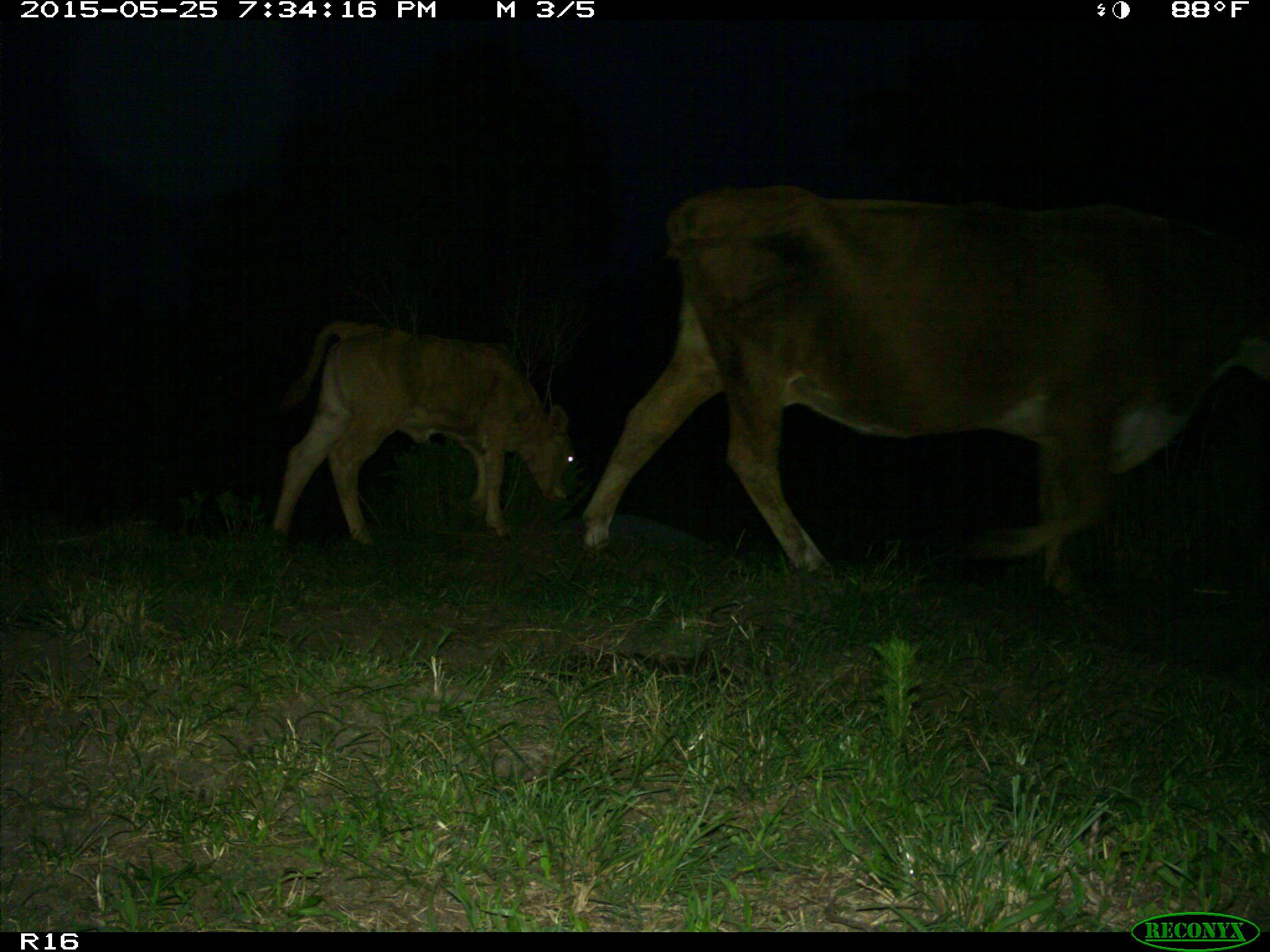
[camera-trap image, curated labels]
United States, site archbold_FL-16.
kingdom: Animalia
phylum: Chordata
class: Mammalia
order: Artiodactyla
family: Bovidae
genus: Bos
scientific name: Bos taurus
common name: domestic cow